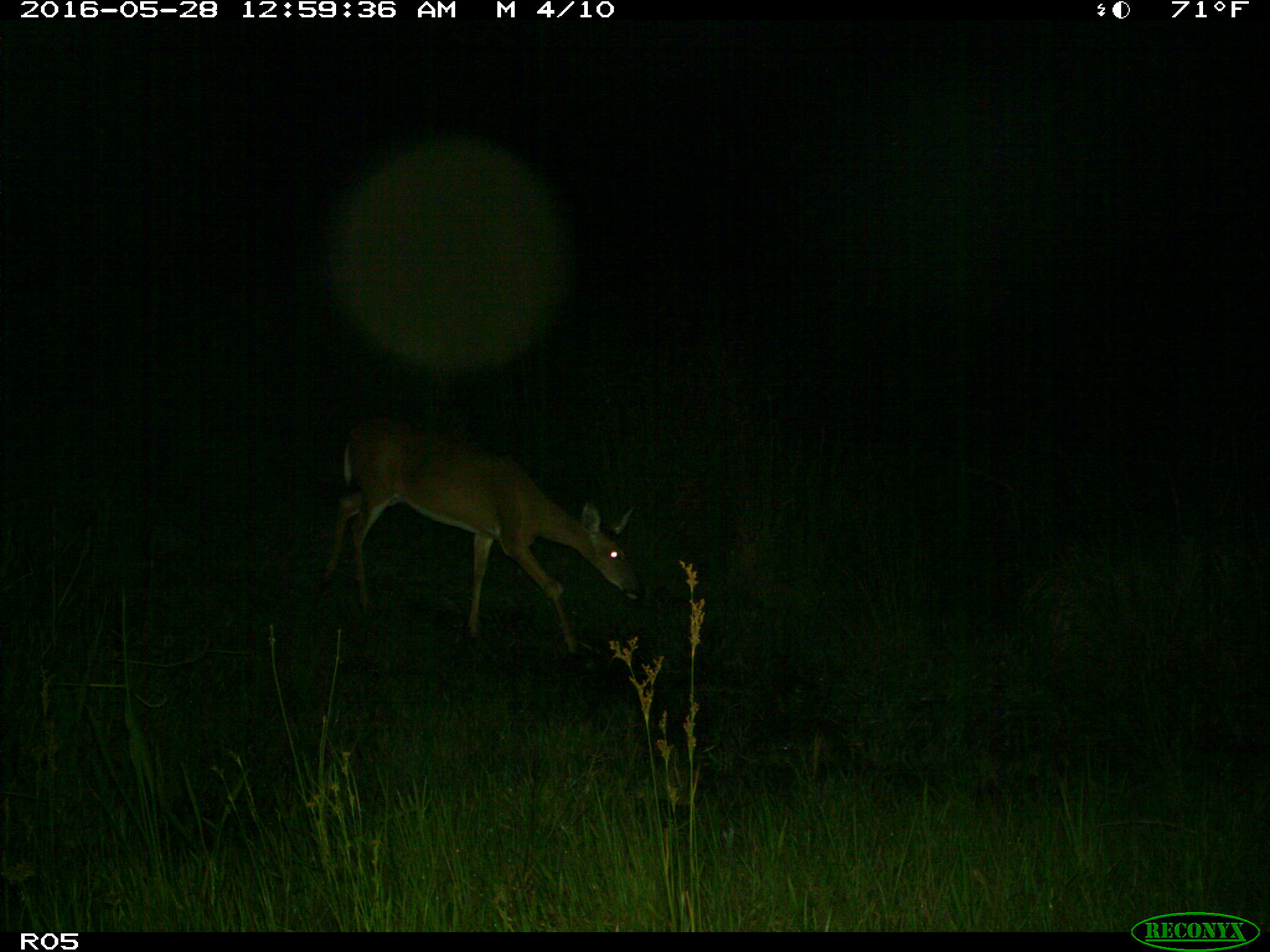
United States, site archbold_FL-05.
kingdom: Animalia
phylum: Chordata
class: Mammalia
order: Artiodactyla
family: Cervidae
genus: Odocoileus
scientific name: Odocoileus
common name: deer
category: unidentified deer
Unidentified deer (deer) (Odocoileus).